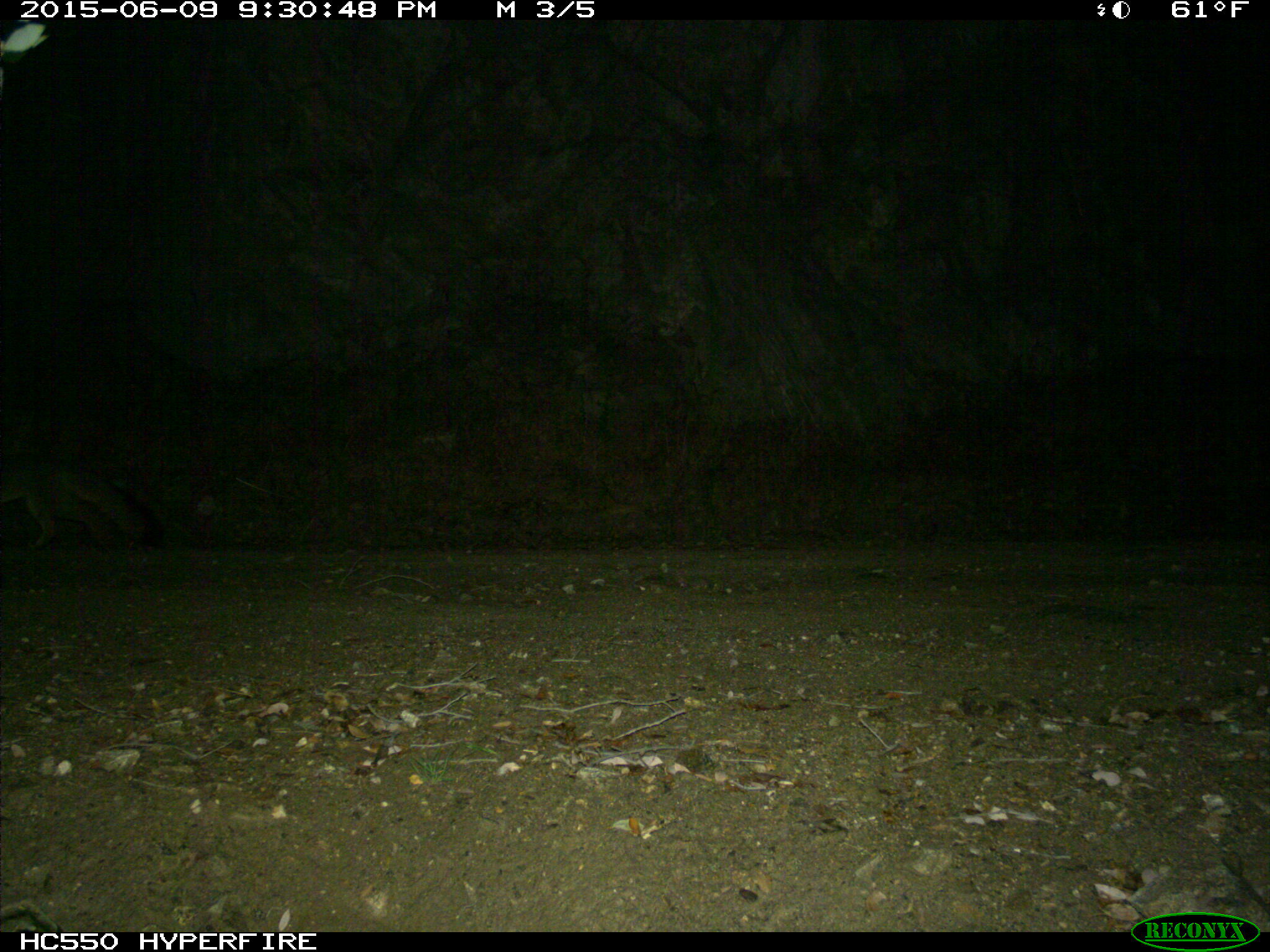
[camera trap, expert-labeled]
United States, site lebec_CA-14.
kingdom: Animalia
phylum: Chordata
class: Mammalia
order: Carnivora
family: Canidae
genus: Urocyon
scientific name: Urocyon cinereoargenteus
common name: gray fox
Urocyon cinereoargenteus (gray fox).